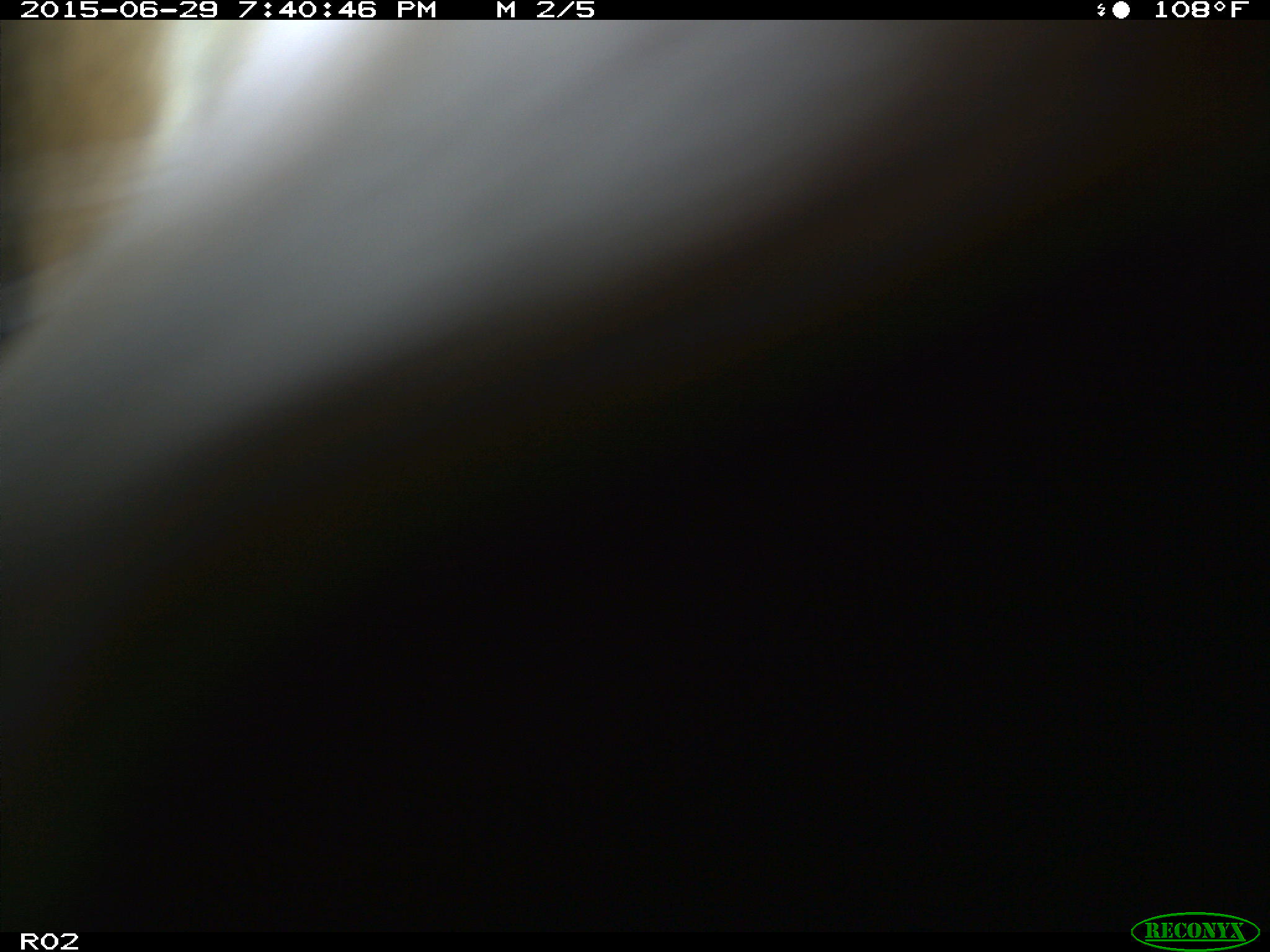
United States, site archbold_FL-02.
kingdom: Animalia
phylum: Chordata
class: Mammalia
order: Artiodactyla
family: Bovidae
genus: Bos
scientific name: Bos taurus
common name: domestic cow